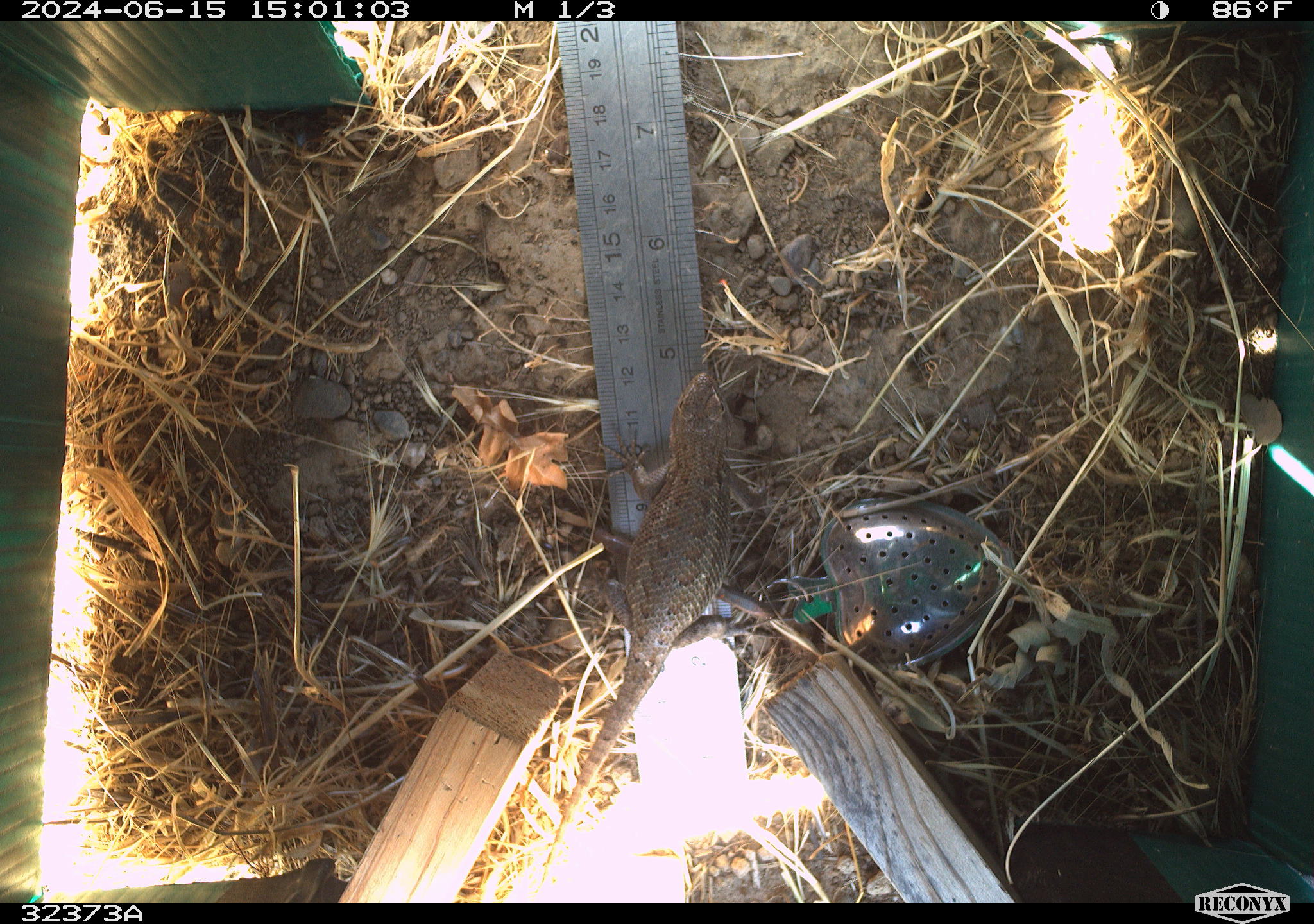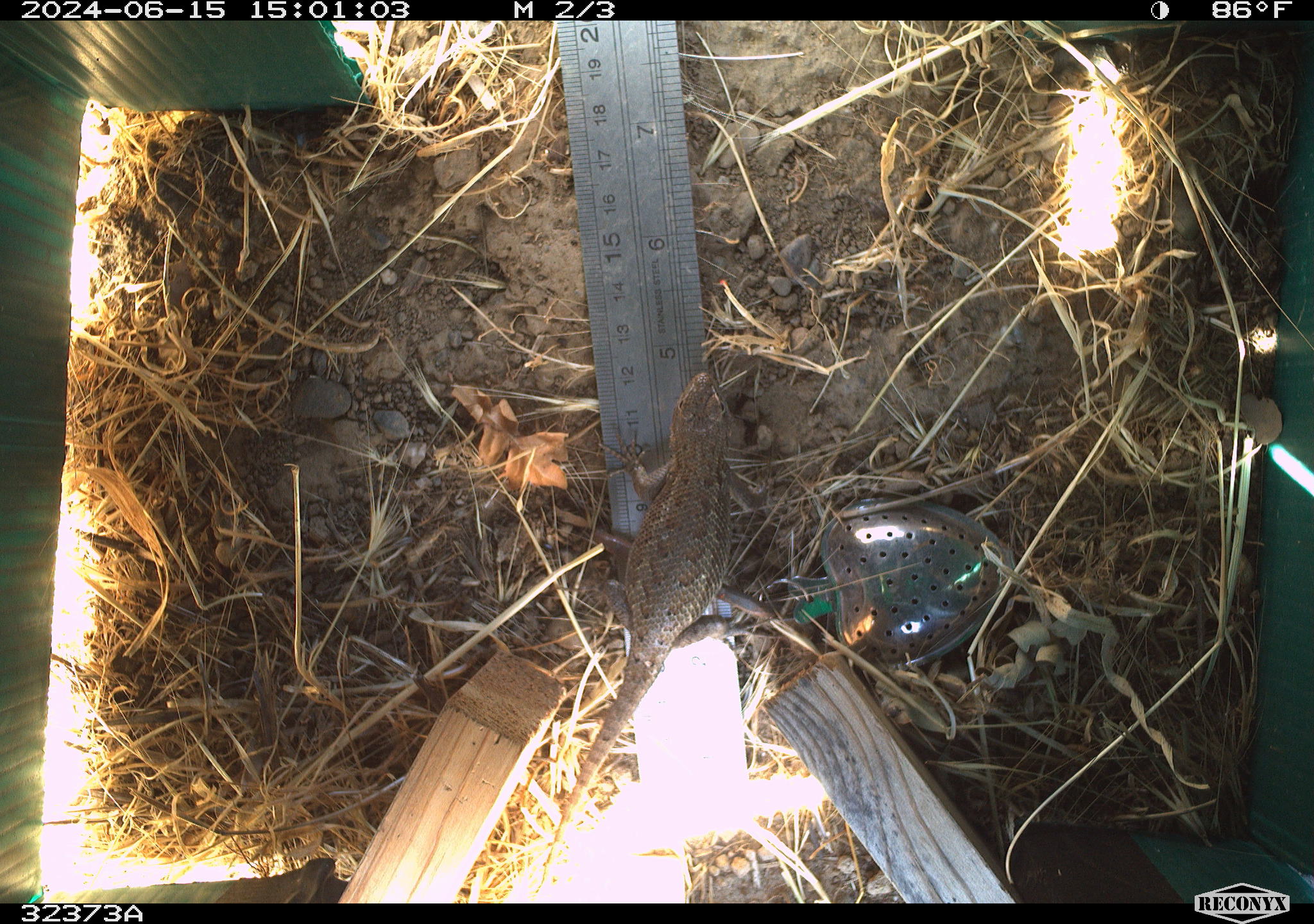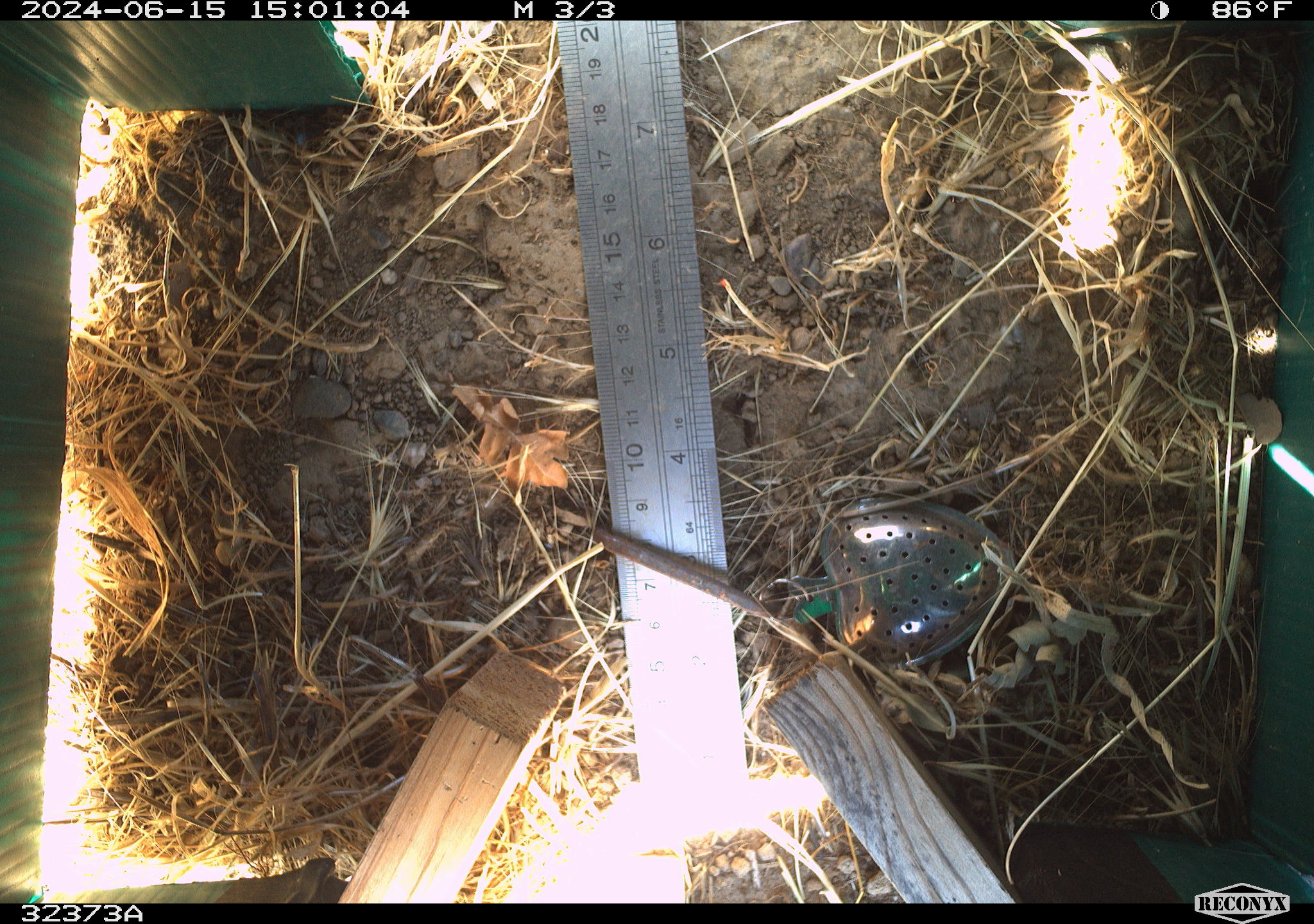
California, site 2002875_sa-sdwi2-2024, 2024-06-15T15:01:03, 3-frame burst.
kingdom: Animalia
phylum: Chordata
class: Reptilia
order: Squamata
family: Phrynosomatidae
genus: Sceloporus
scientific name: Sceloporus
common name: spiny lizards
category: sceloporus species